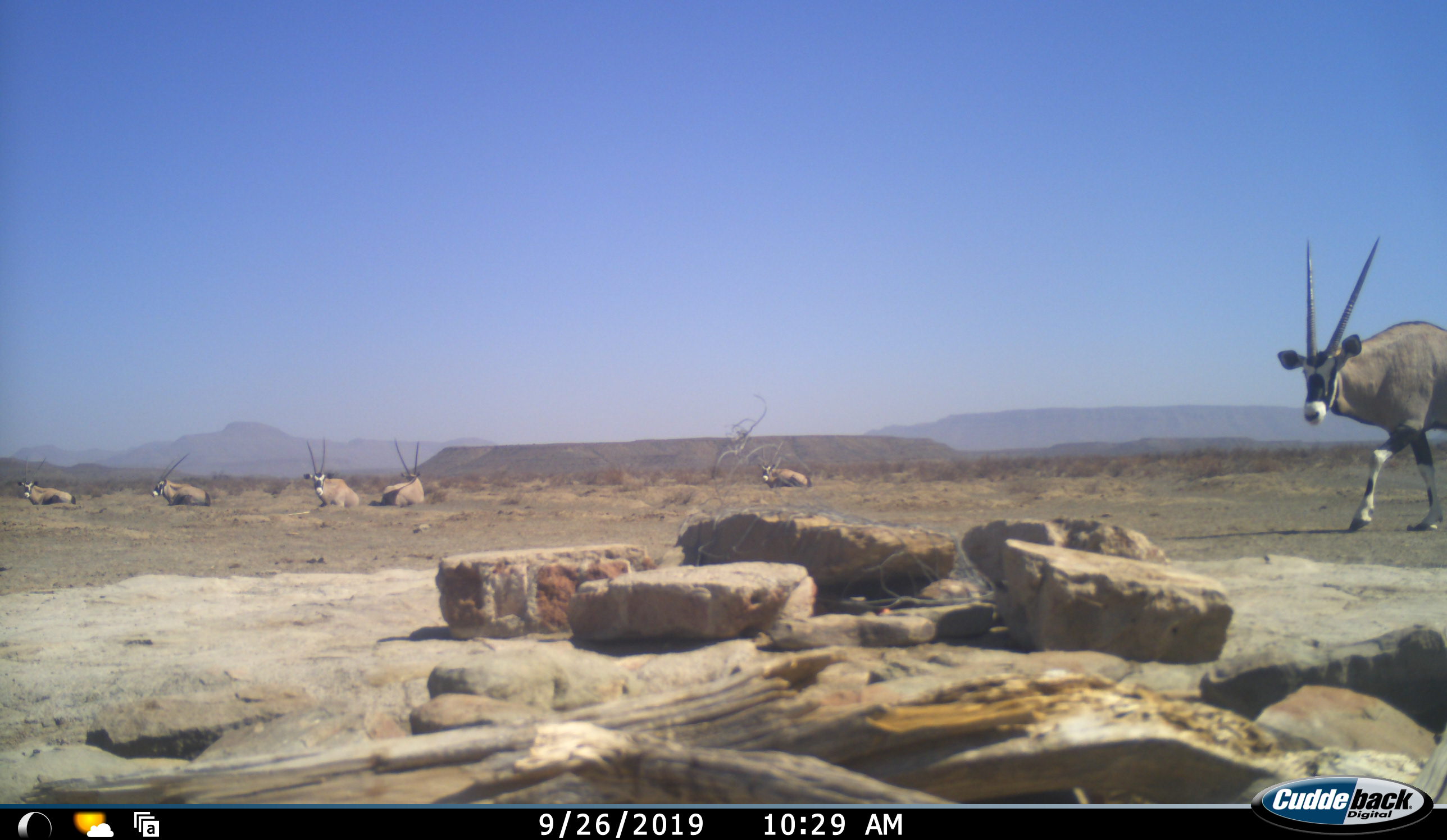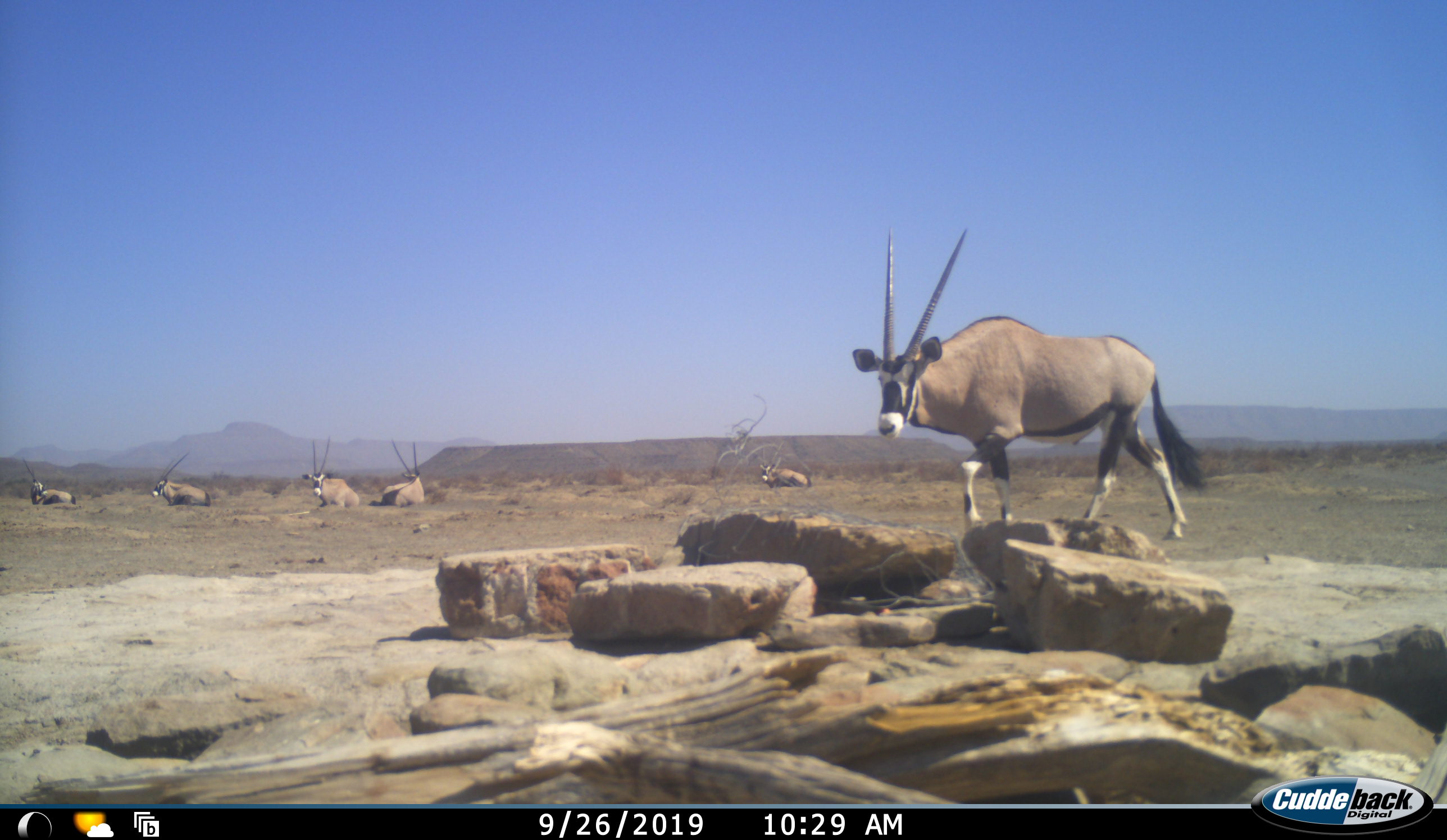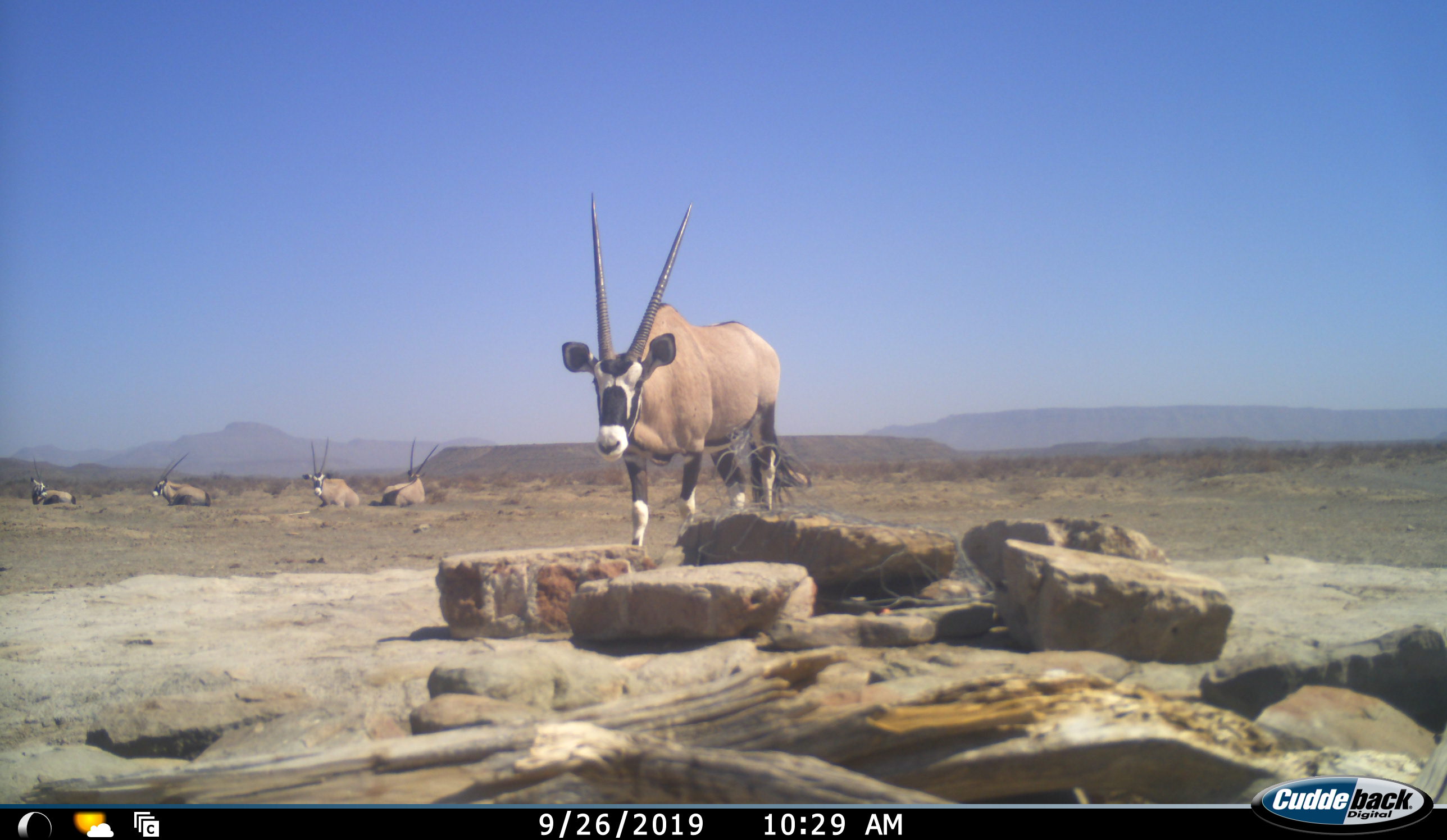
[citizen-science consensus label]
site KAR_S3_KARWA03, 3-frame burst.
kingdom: Animalia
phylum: Chordata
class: Mammalia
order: Artiodactyla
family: Bovidae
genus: Oryx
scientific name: Oryx gazella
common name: gemsbok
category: oryx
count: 6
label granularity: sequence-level